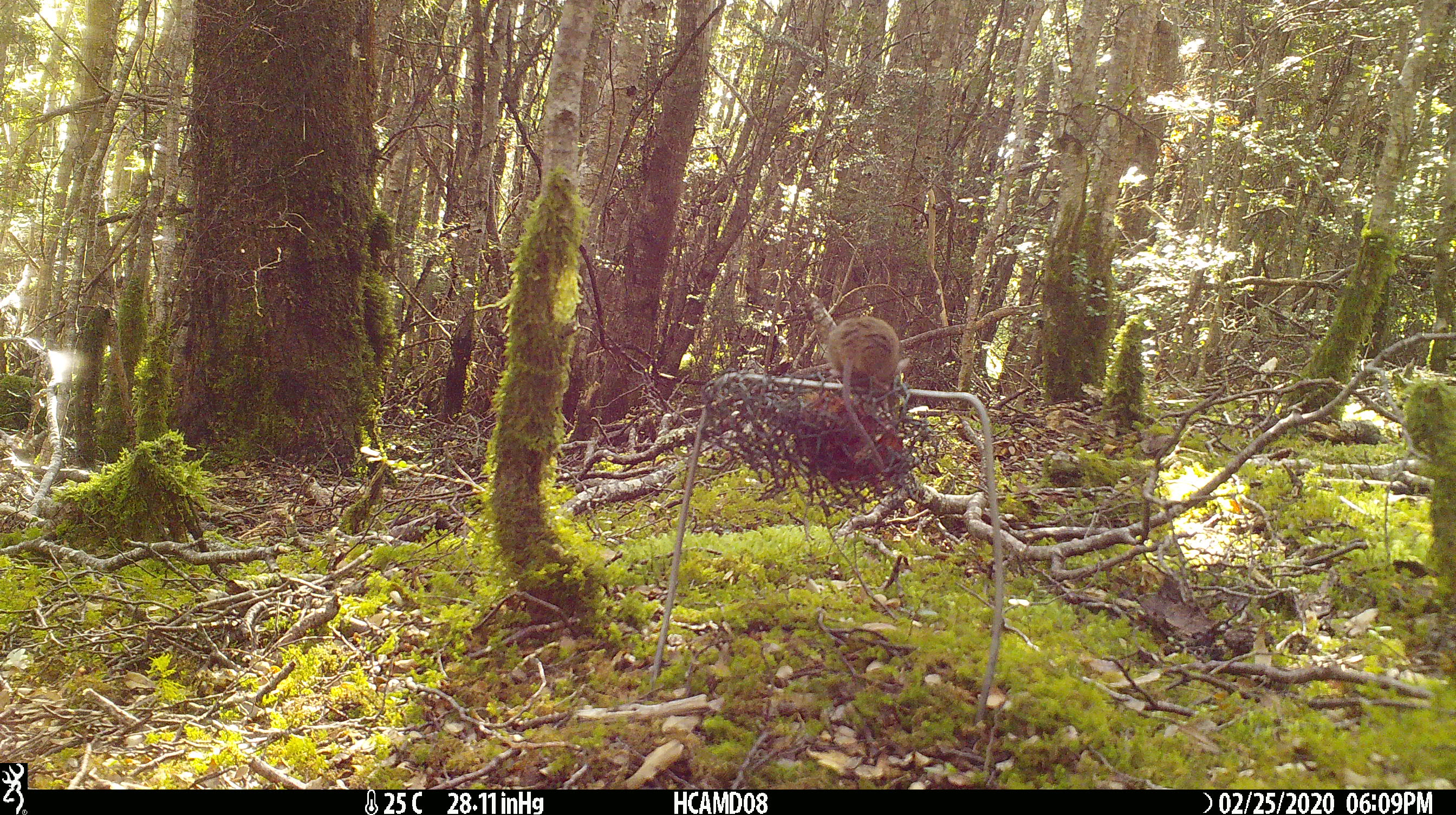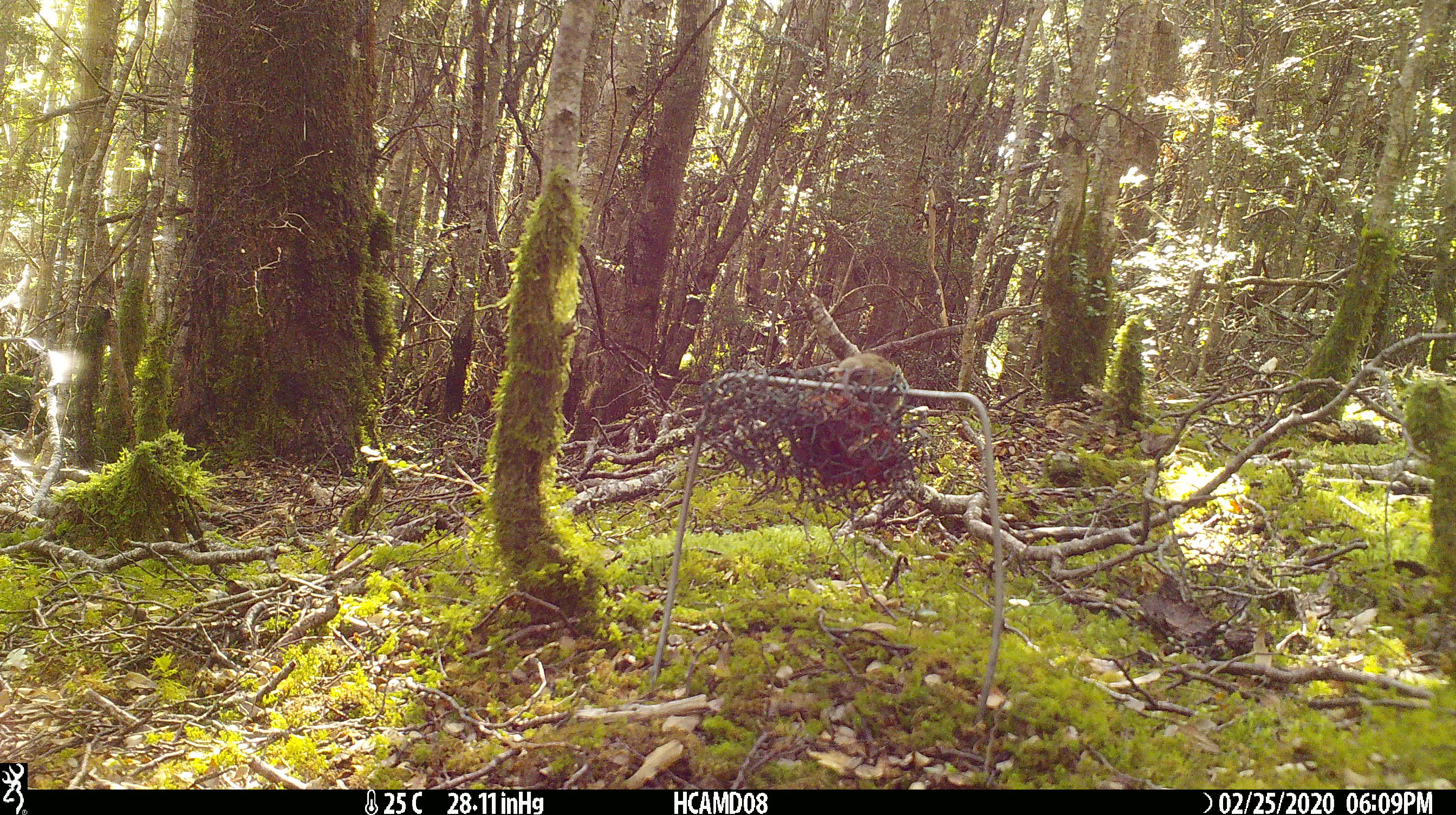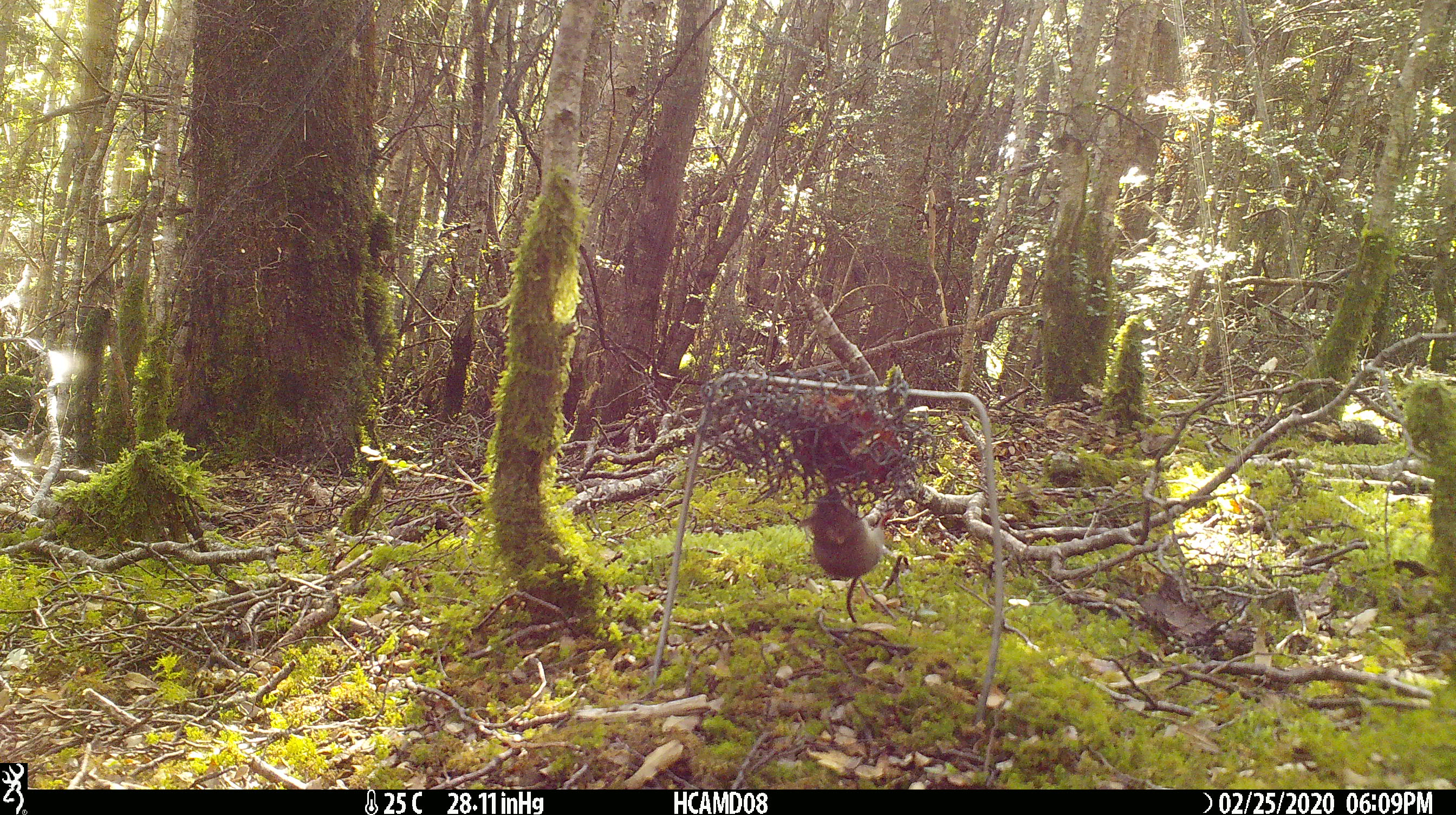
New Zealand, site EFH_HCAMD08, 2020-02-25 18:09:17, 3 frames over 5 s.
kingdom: Animalia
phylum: Chordata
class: Mammalia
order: Rodentia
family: Muridae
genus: Mus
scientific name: Mus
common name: mouse